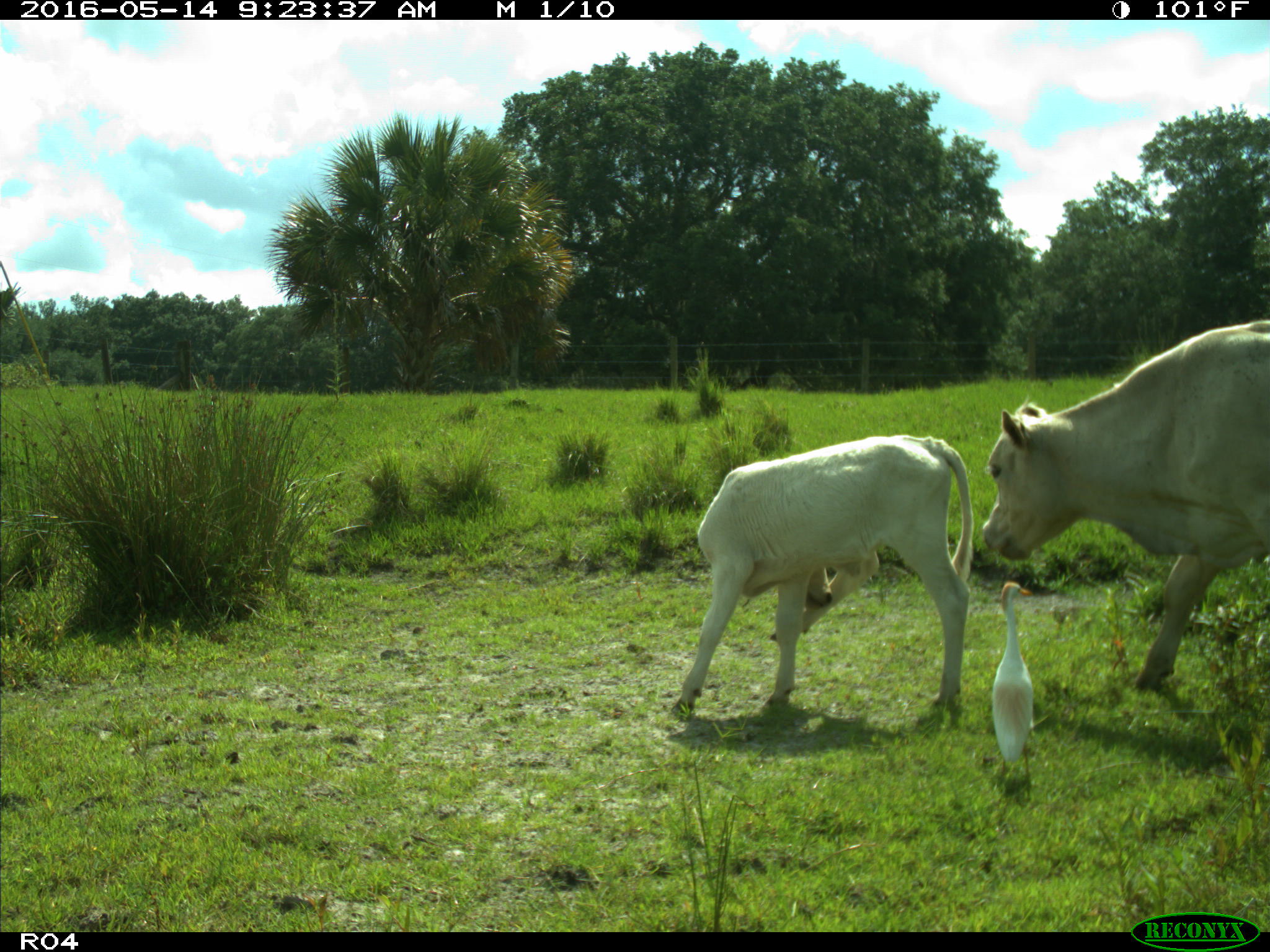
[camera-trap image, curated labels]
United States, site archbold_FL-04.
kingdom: Animalia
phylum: Chordata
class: Mammalia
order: Artiodactyla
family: Bovidae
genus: Bos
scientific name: Bos taurus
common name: domestic cow